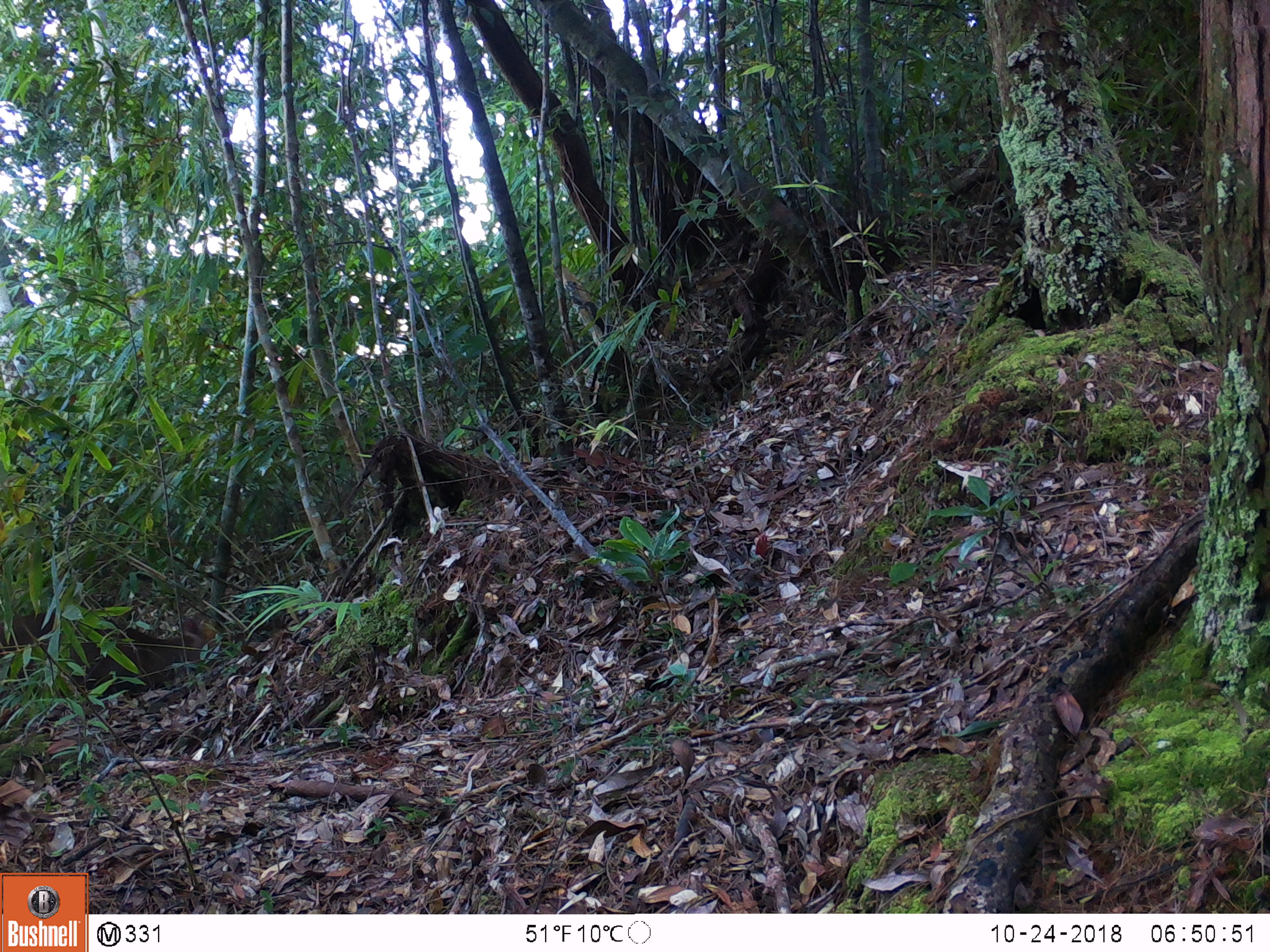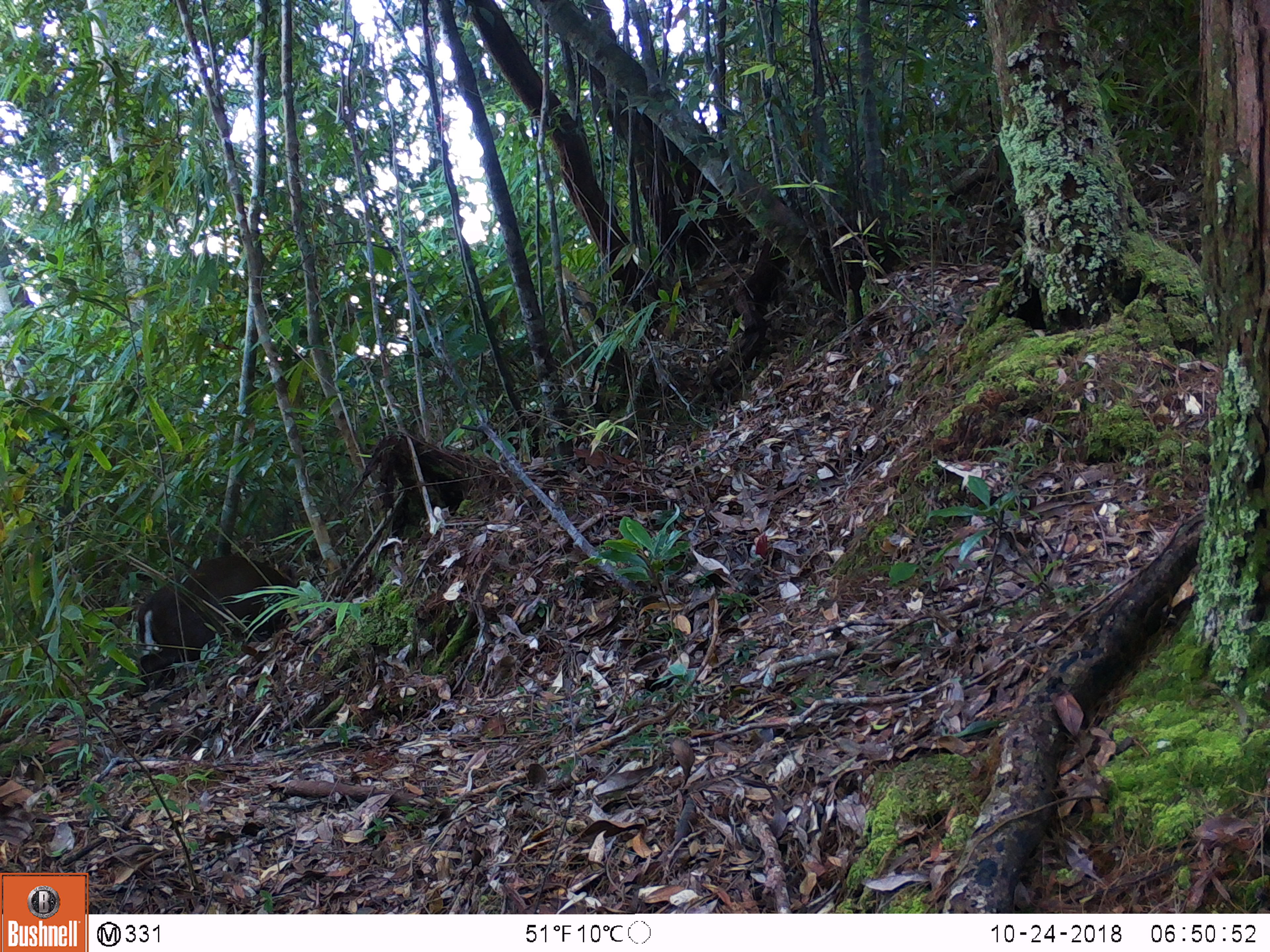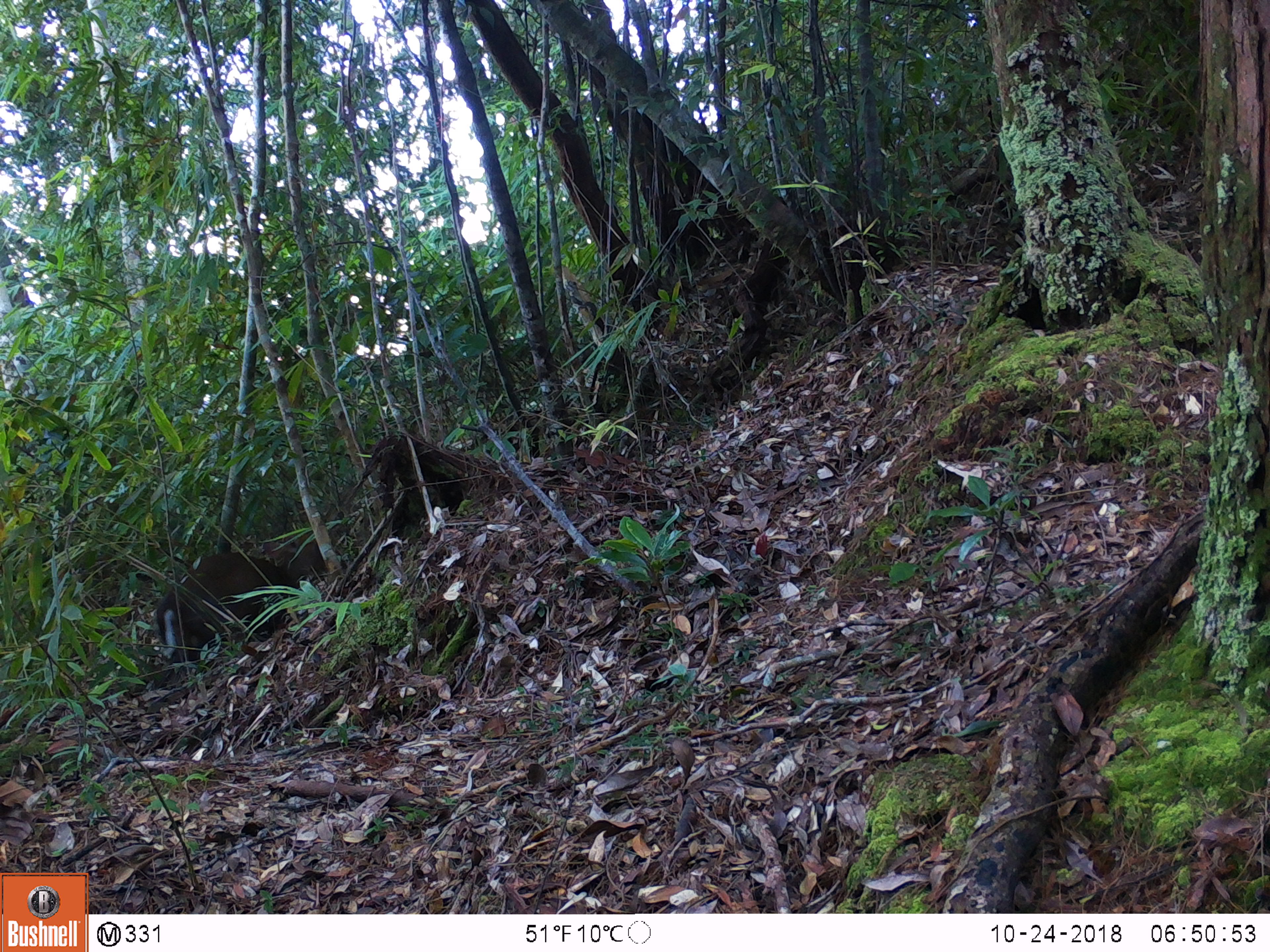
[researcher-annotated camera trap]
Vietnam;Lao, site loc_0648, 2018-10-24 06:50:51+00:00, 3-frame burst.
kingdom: Animalia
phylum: Chordata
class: Mammalia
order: Artiodactyla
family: Cervidae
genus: Muntiacus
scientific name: Muntiacus rooseveltorum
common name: roosevelt's muntjac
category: roosevelts muntjac group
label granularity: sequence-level